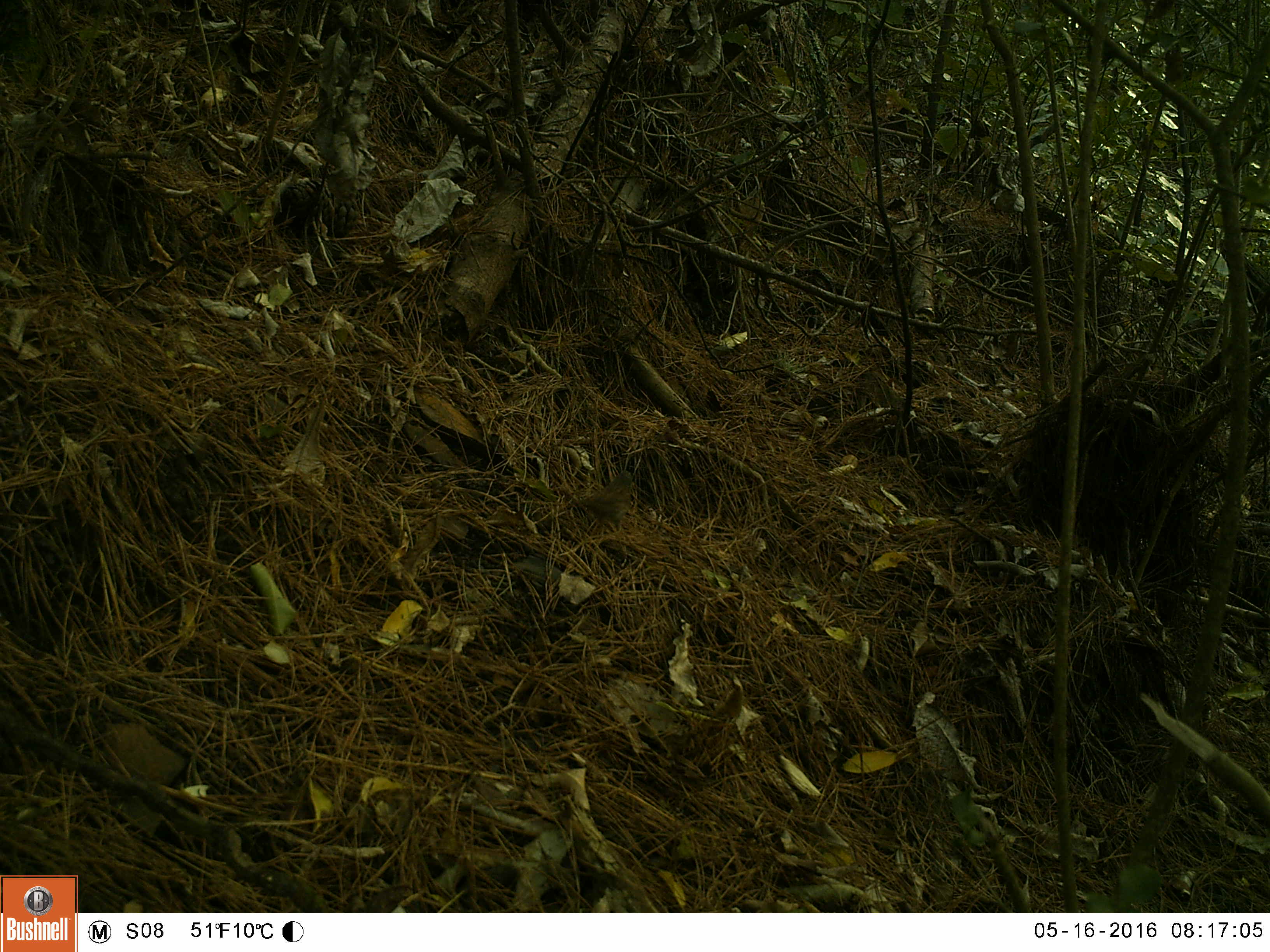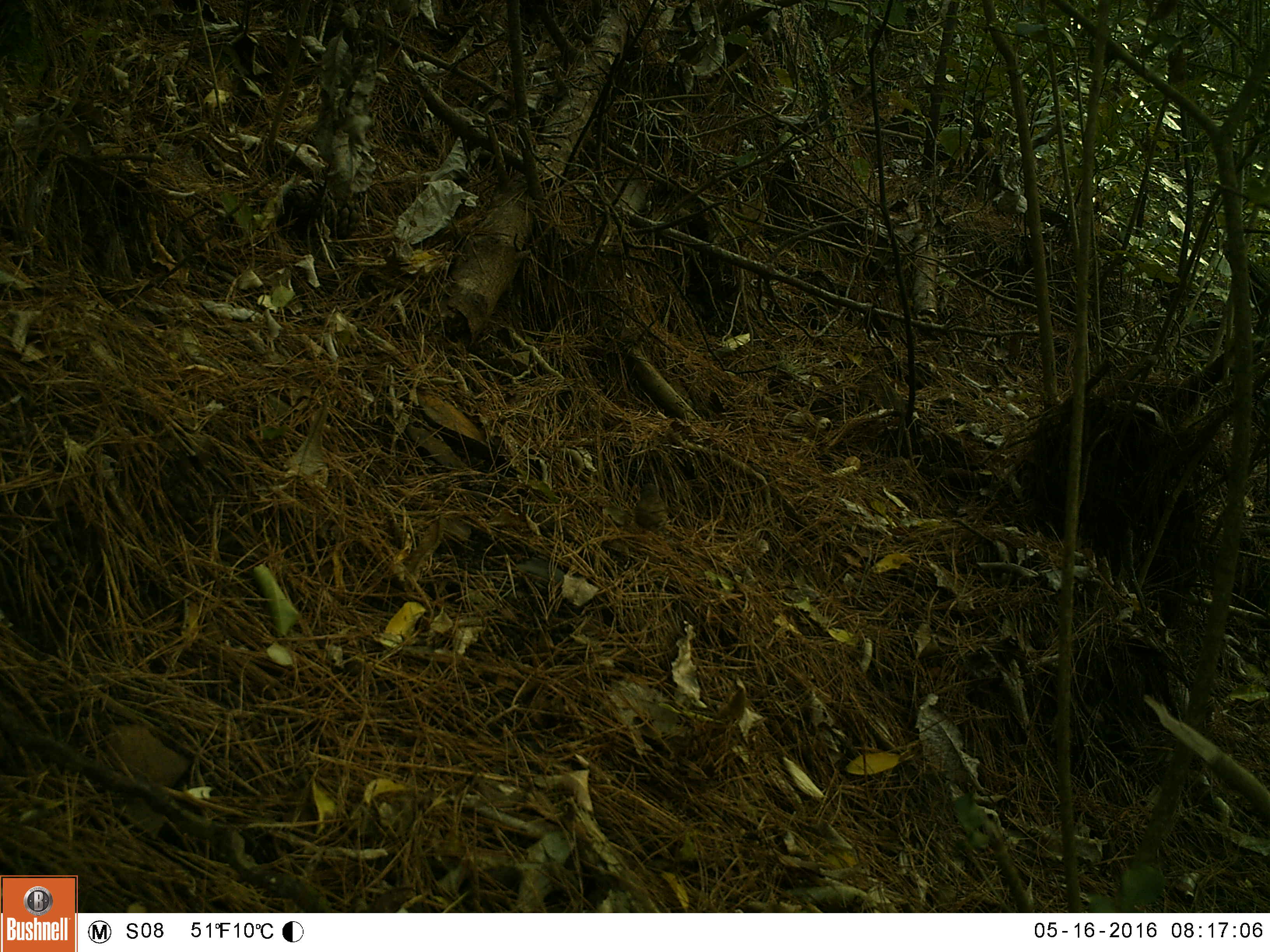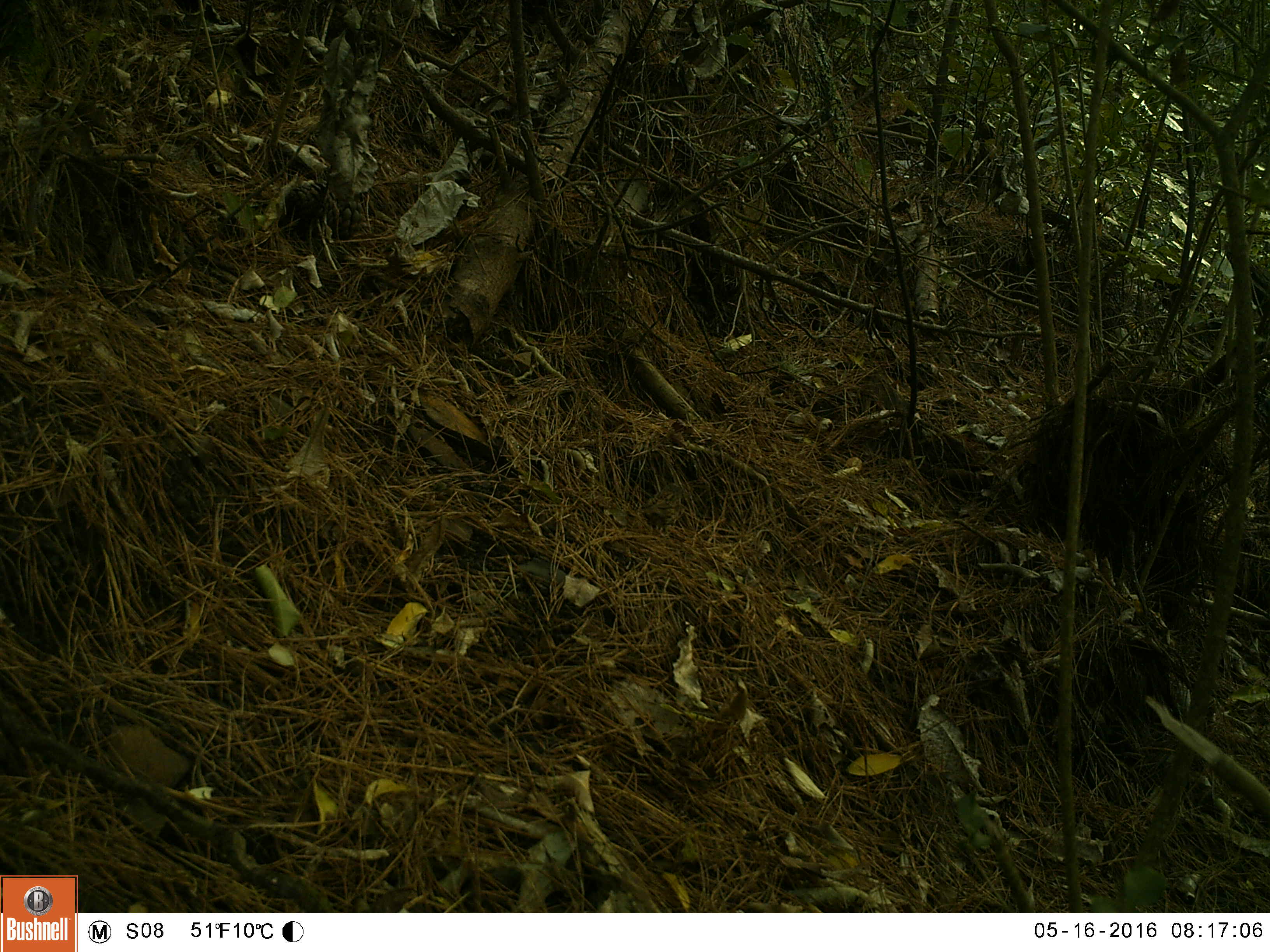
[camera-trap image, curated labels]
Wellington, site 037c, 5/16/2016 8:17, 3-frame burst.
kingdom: Animalia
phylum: Chordata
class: Aves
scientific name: Aves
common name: bird